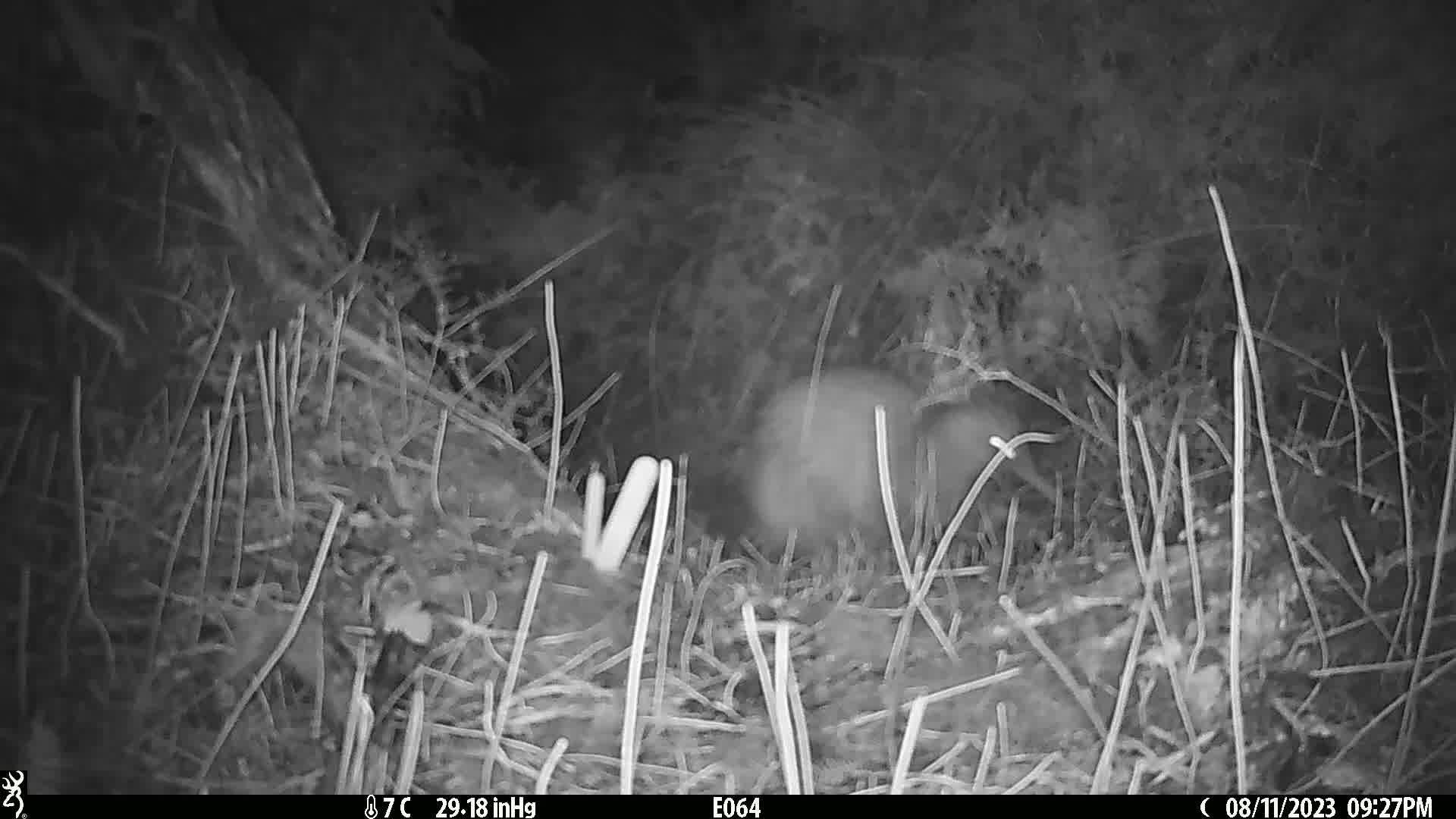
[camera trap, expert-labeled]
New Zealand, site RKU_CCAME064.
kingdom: Animalia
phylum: Chordata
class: Aves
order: Apterygiformes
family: Apterygidae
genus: Apteryx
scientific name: Apteryx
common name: kiwi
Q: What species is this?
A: Kiwi (Apteryx).